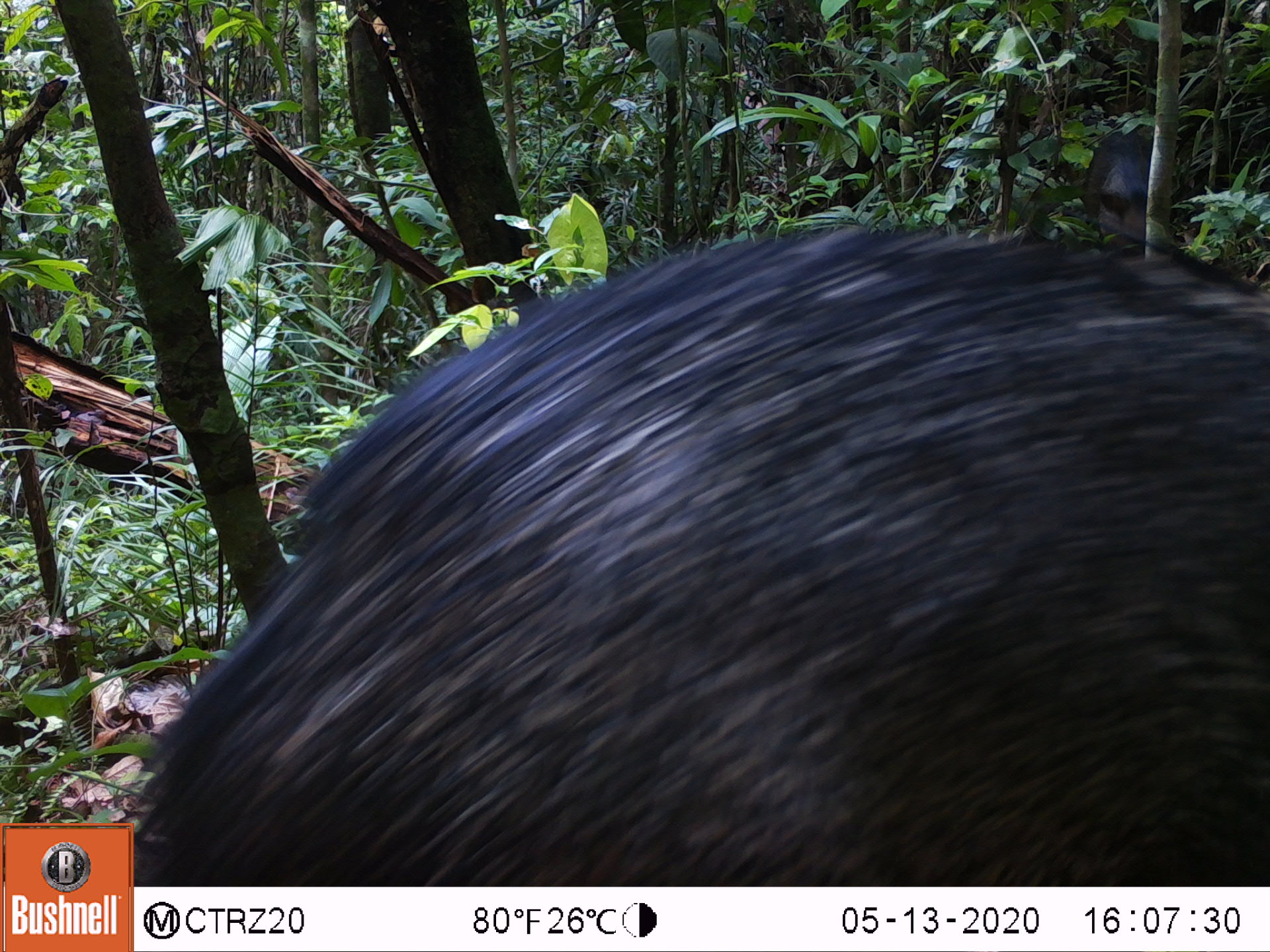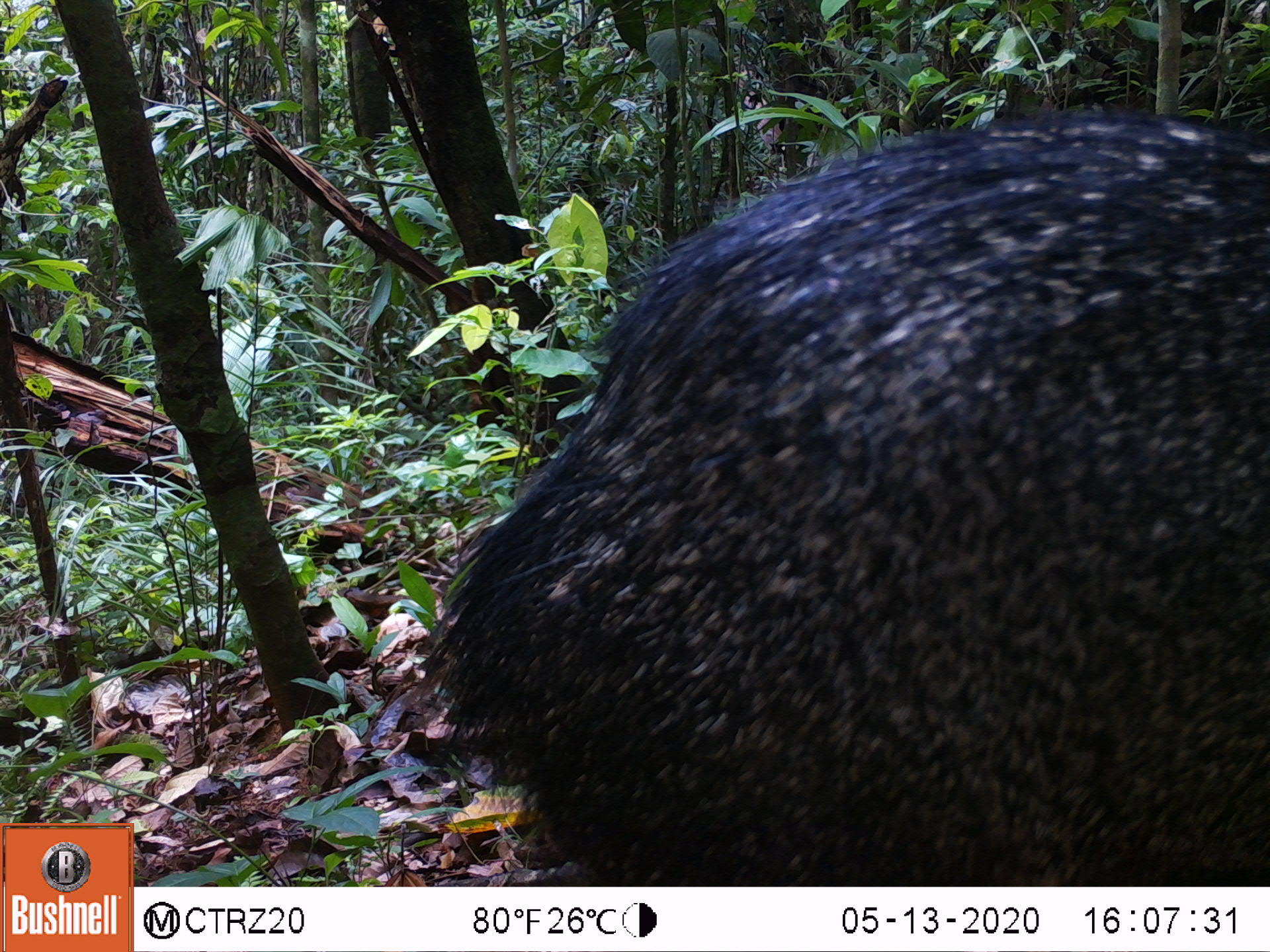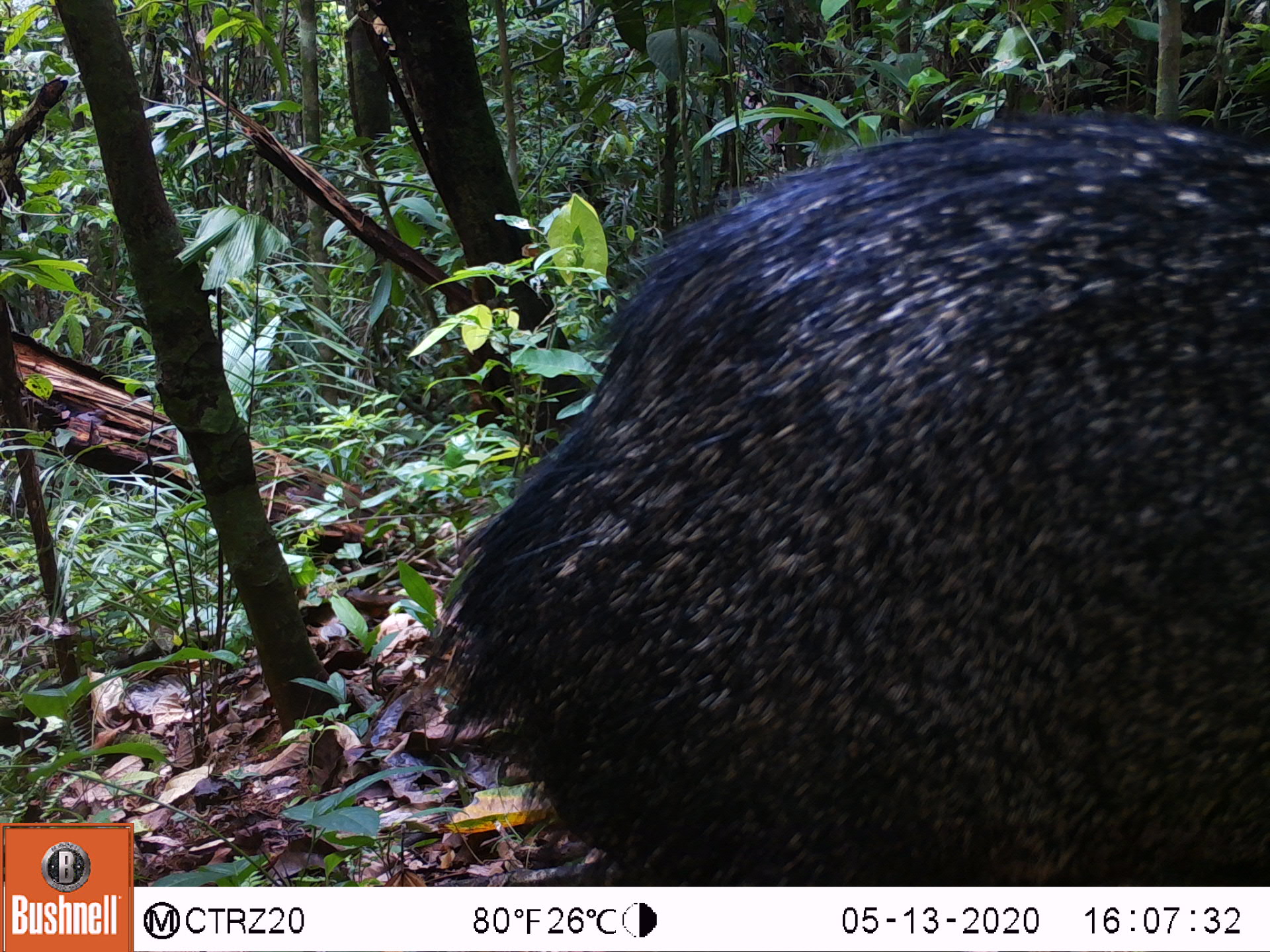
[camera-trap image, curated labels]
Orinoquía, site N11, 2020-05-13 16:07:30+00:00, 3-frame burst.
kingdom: Animalia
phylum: Chordata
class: Mammalia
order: Artiodactyla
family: Tayassuidae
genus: Pecari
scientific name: Pecari tajacu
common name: collared peccary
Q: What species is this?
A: Collared peccary (Pecari tajacu).